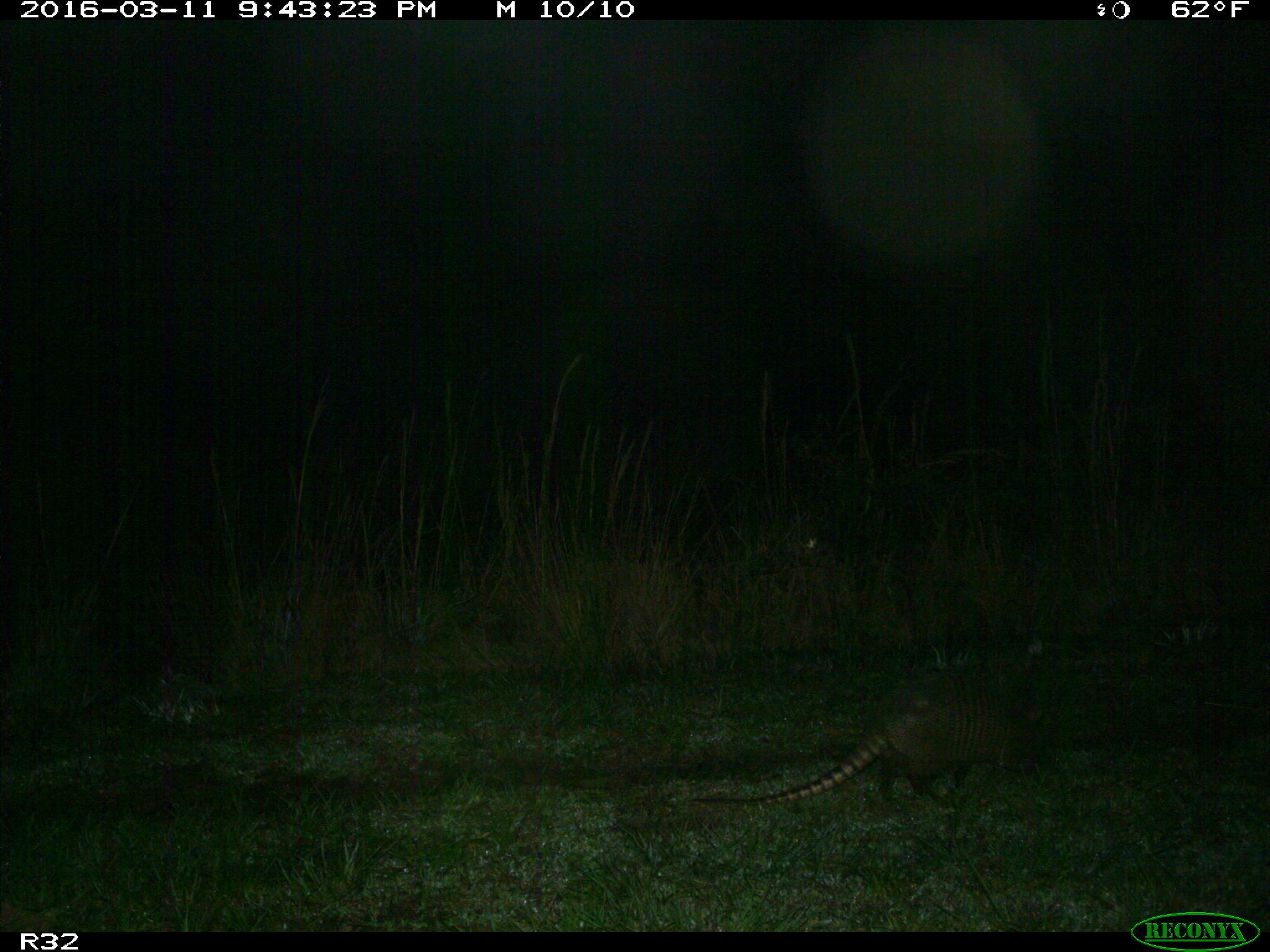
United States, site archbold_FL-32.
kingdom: Animalia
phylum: Chordata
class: Mammalia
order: Cingulata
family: Dasypodidae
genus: Dasypus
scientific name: Dasypus novemcinctus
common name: nine-banded armadillo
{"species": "Dasypus novemcinctus (nine-banded armadillo)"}